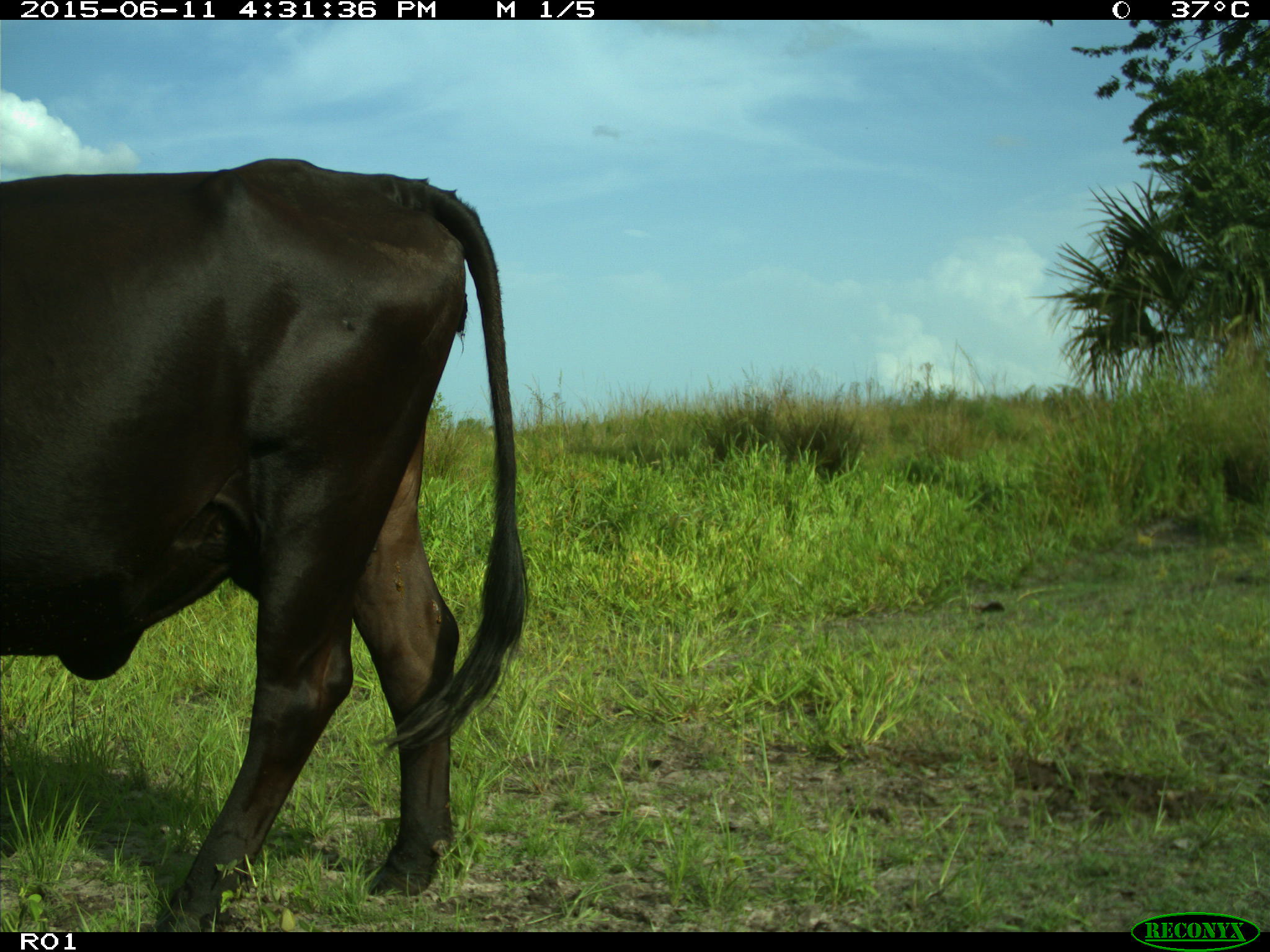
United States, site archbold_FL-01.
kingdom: Animalia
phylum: Chordata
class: Mammalia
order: Artiodactyla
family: Bovidae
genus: Bos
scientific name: Bos taurus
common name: domestic cow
Bos taurus (domestic cow).